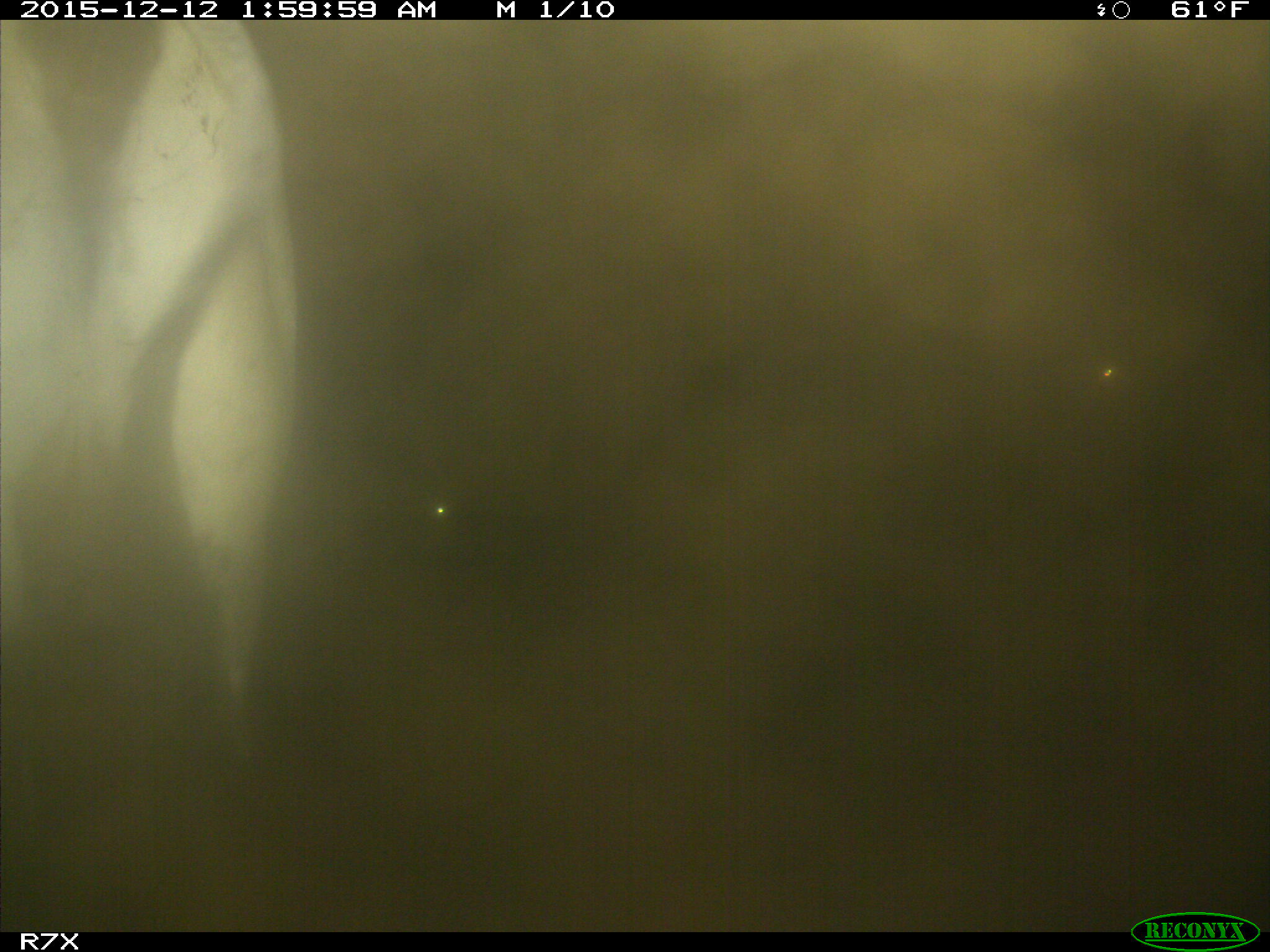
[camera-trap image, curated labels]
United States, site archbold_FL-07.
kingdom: Animalia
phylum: Chordata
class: Mammalia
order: Artiodactyla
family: Bovidae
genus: Bos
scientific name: Bos taurus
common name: domestic cow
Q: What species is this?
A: Bos taurus (domestic cow).